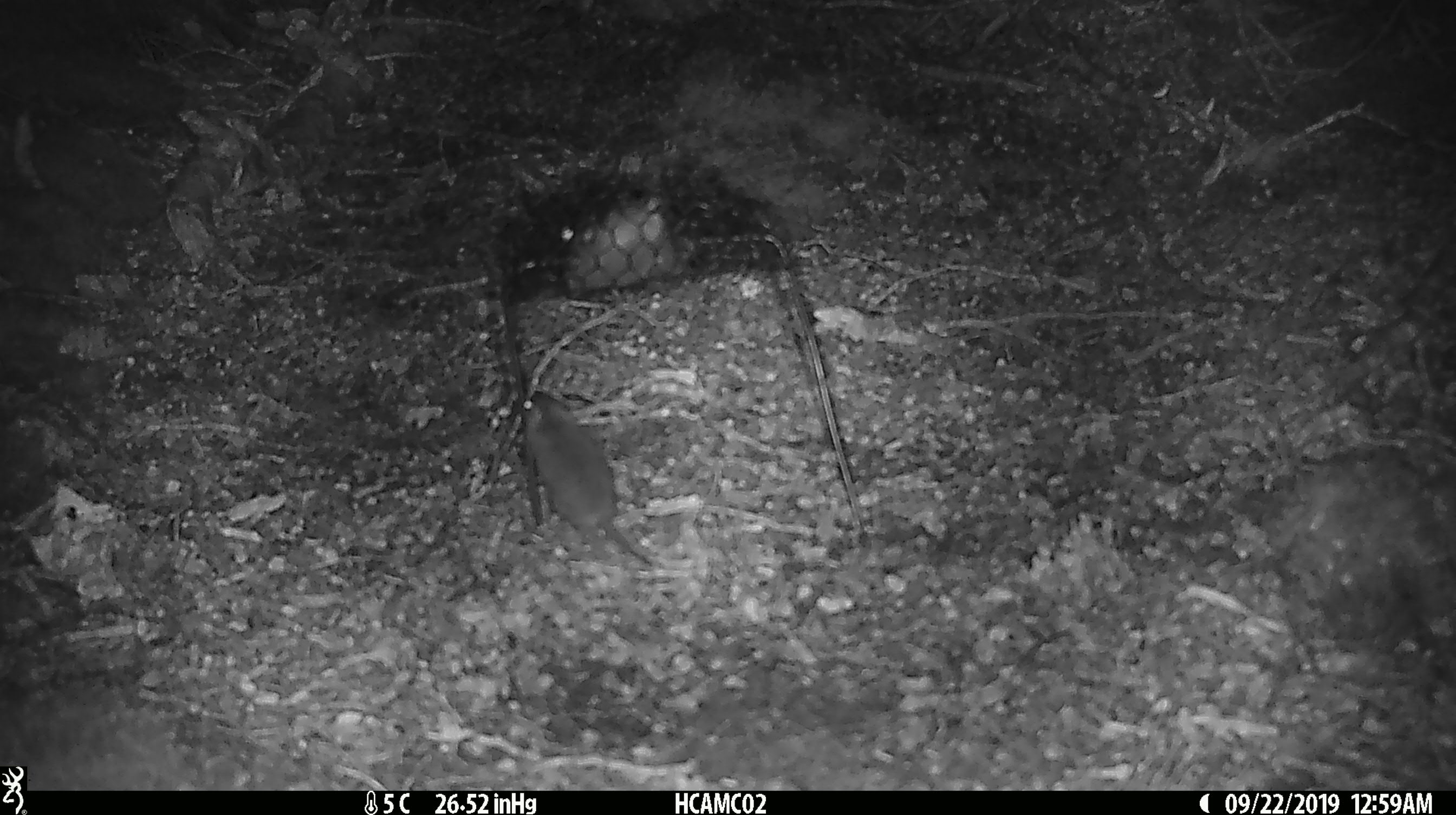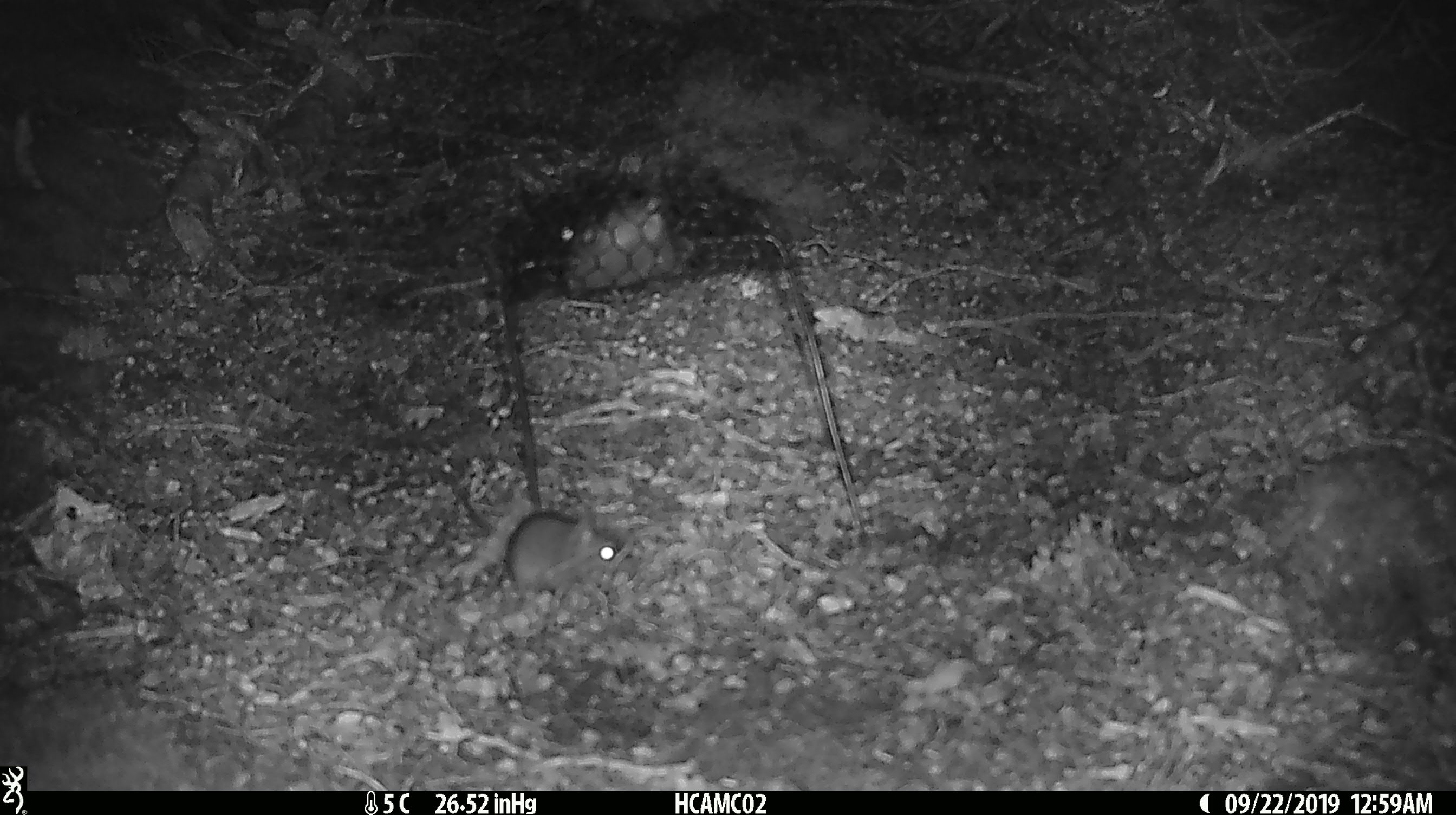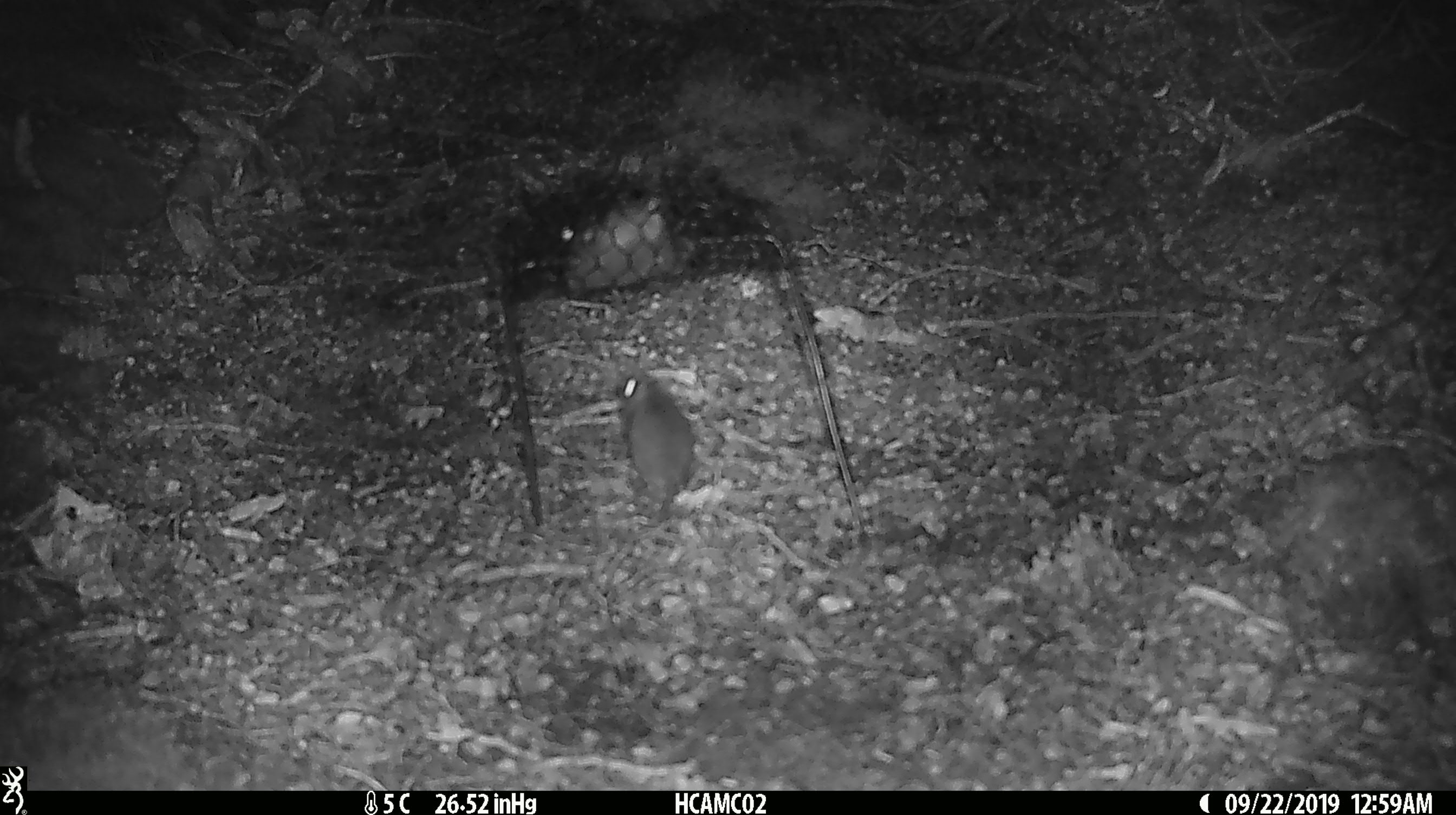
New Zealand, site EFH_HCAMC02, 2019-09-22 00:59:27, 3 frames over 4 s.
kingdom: Animalia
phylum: Chordata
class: Mammalia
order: Rodentia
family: Muridae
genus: Mus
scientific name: Mus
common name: mouse